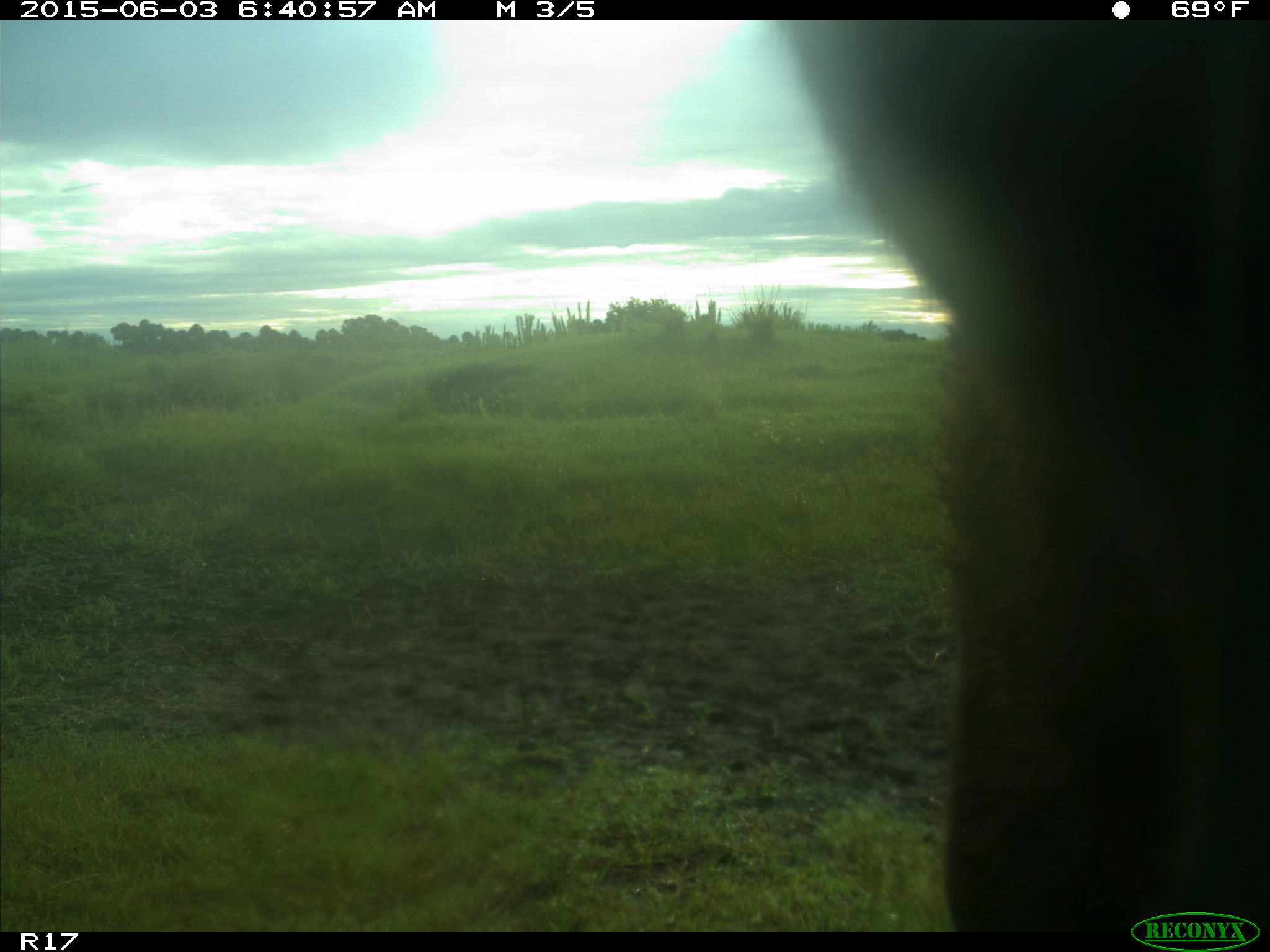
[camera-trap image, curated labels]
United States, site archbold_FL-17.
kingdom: Animalia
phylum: Chordata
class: Mammalia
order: Artiodactyla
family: Bovidae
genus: Bos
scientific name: Bos taurus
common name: domestic cow